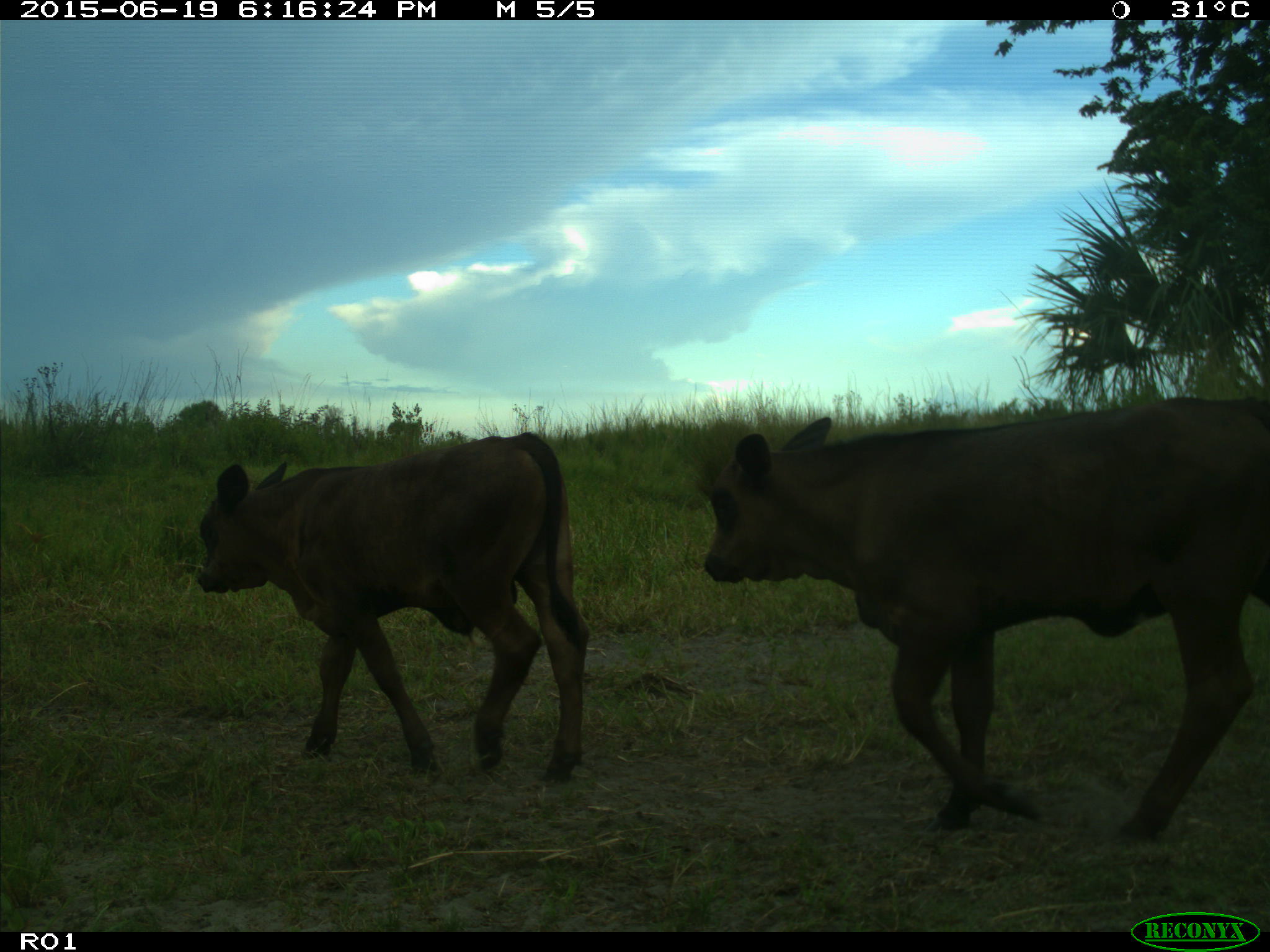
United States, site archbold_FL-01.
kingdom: Animalia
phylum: Chordata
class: Mammalia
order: Artiodactyla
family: Bovidae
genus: Bos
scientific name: Bos taurus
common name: domestic cow